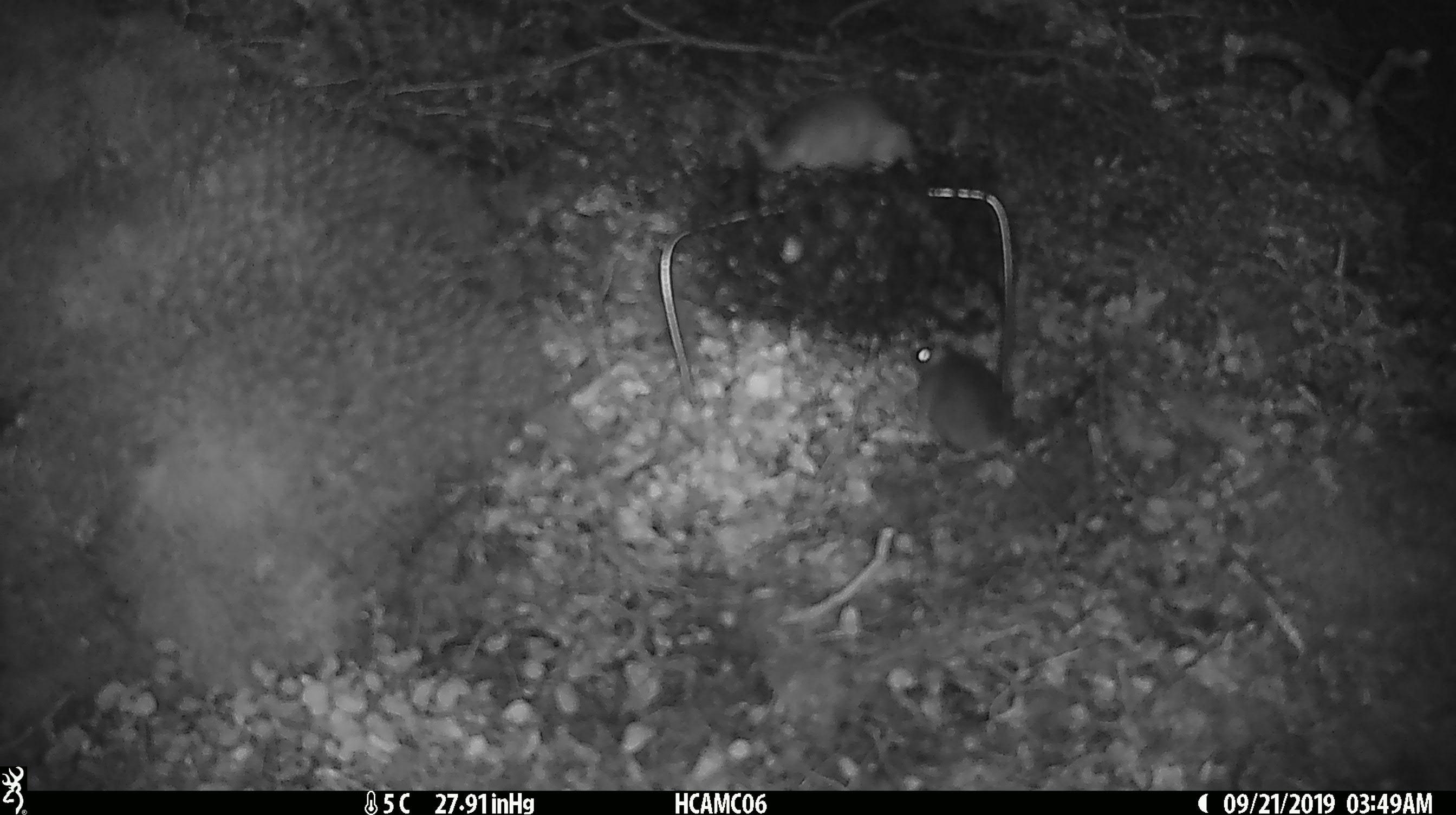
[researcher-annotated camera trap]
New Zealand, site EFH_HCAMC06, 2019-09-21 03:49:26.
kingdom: Animalia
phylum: Chordata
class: Mammalia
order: Rodentia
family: Muridae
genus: Mus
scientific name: Mus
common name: mouse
Mouse (Mus).